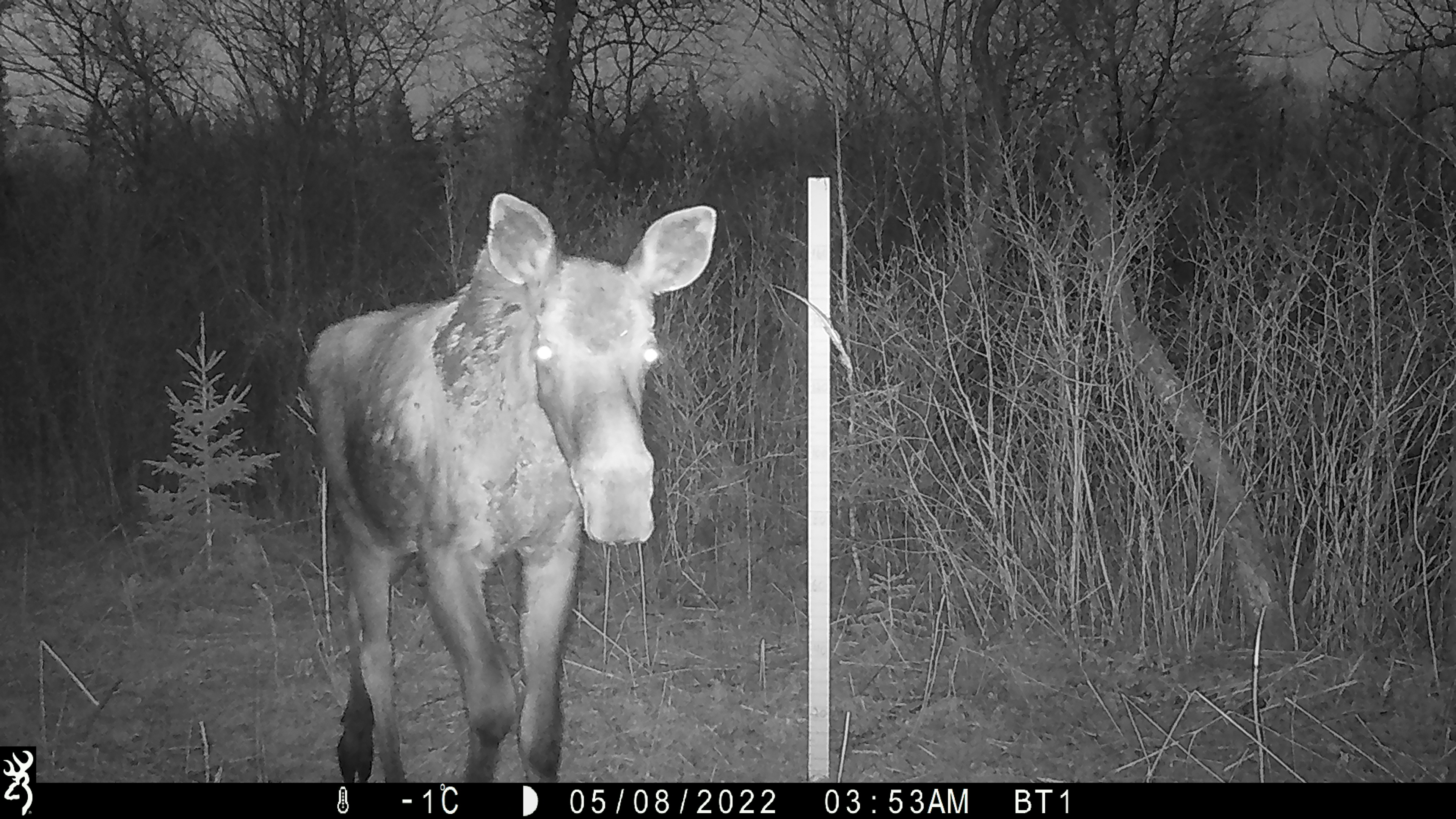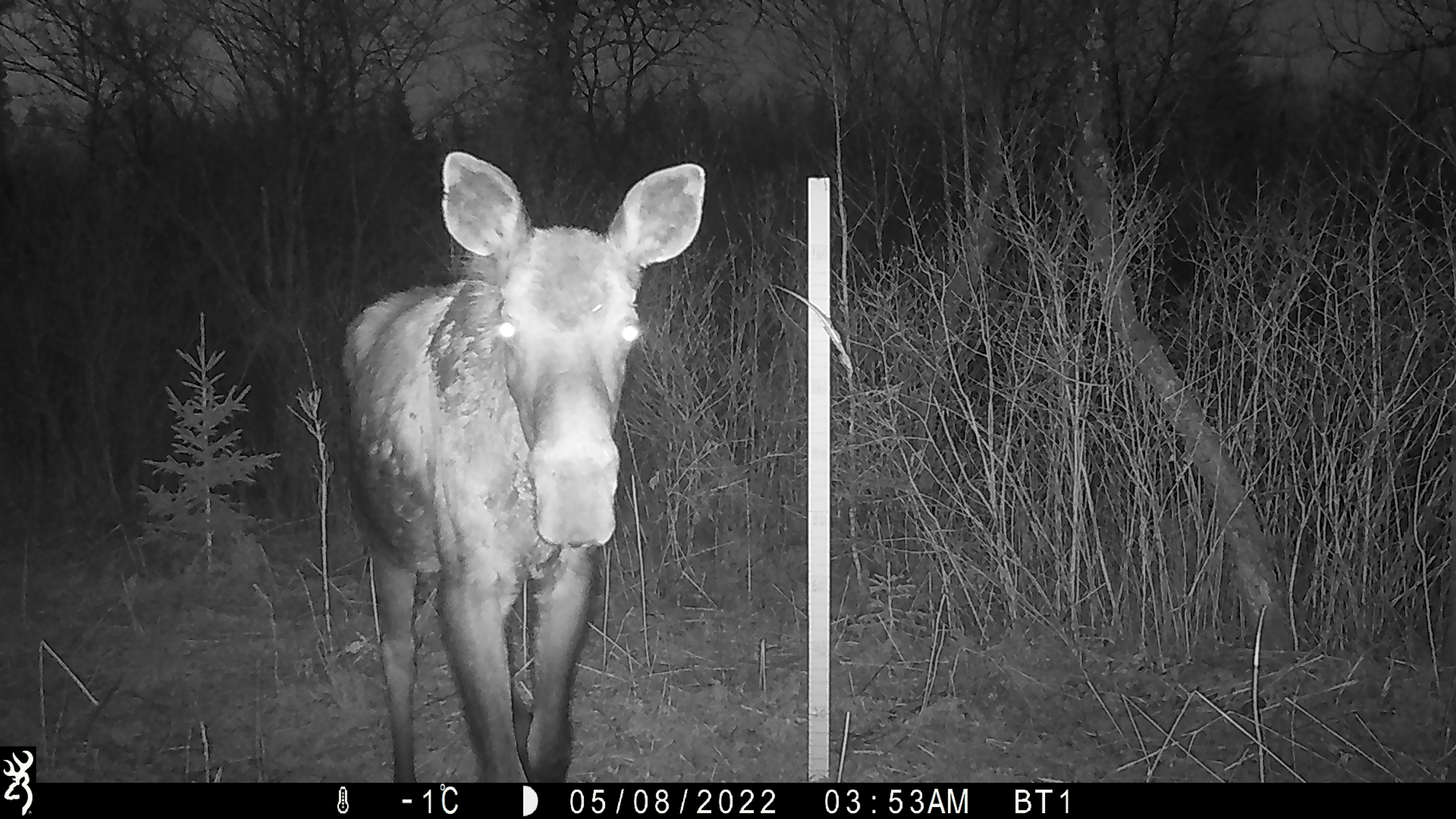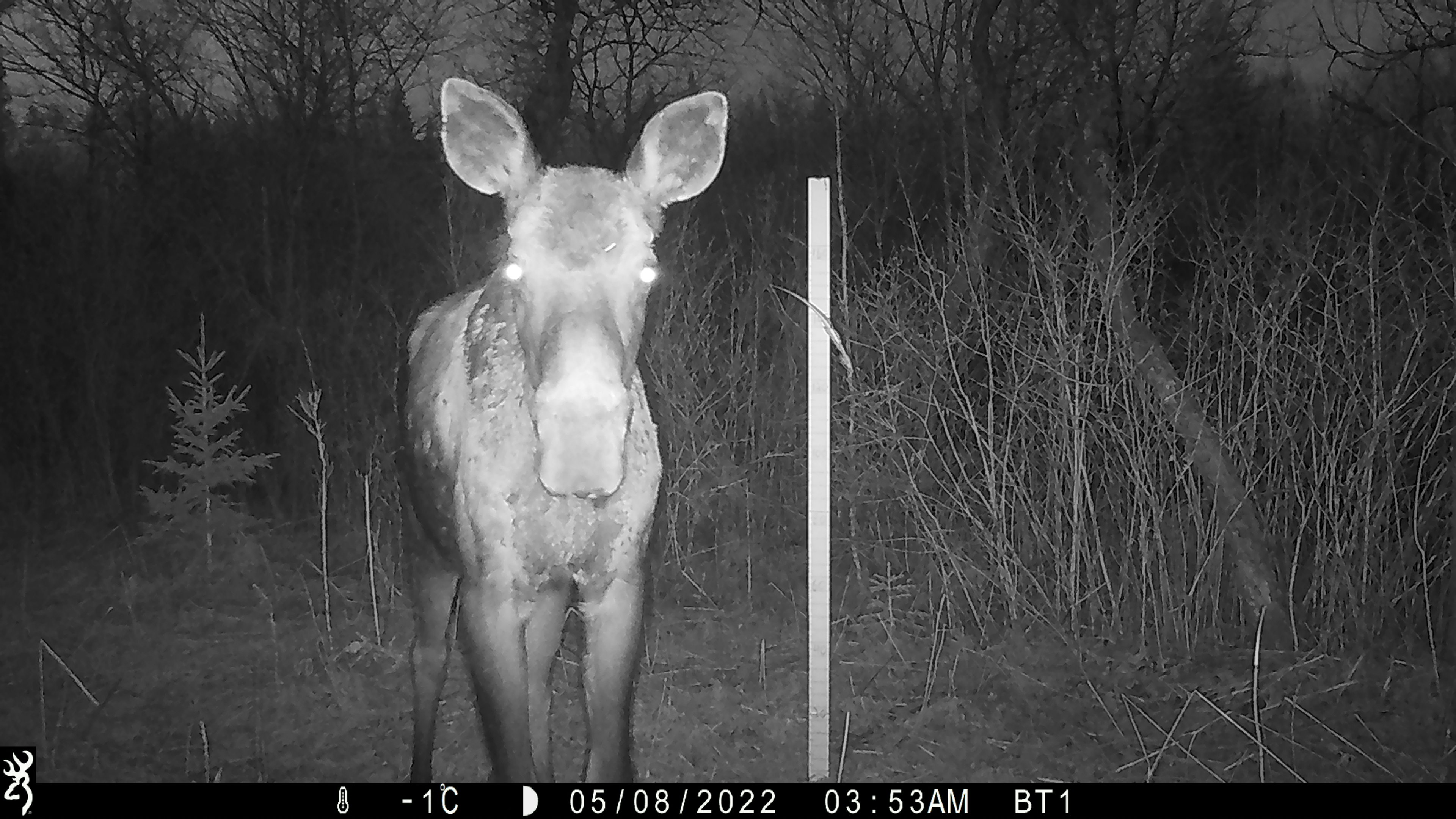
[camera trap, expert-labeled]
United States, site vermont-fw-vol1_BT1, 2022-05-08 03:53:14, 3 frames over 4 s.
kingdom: Animalia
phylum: Chordata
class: Mammalia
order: Artiodactyla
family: Cervidae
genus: Alces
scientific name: Alces alces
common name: moose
Moose (Alces alces).